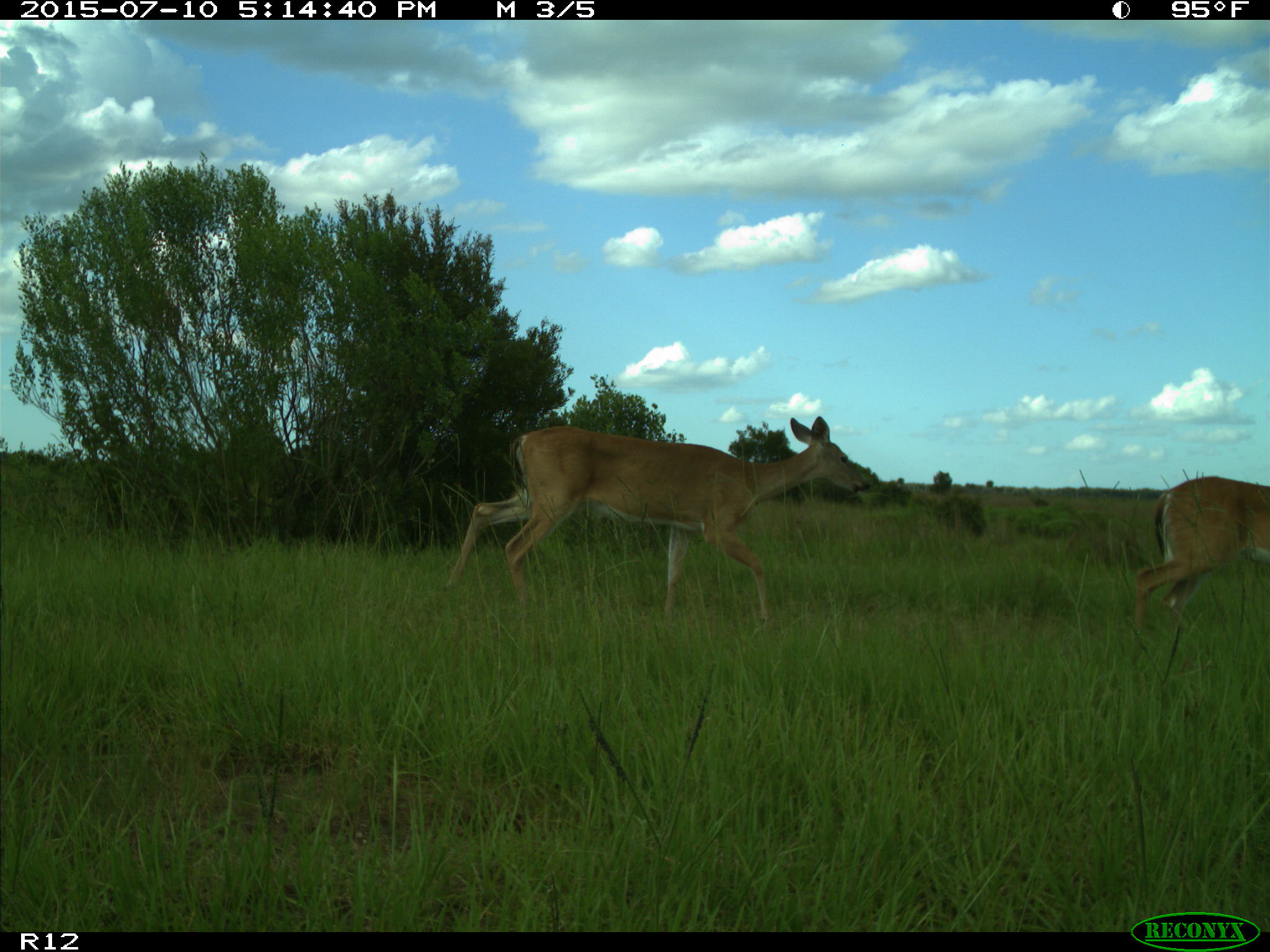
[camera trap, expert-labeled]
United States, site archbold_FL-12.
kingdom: Animalia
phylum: Chordata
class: Mammalia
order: Artiodactyla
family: Cervidae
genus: Odocoileus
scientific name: Odocoileus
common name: deer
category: unidentified deer